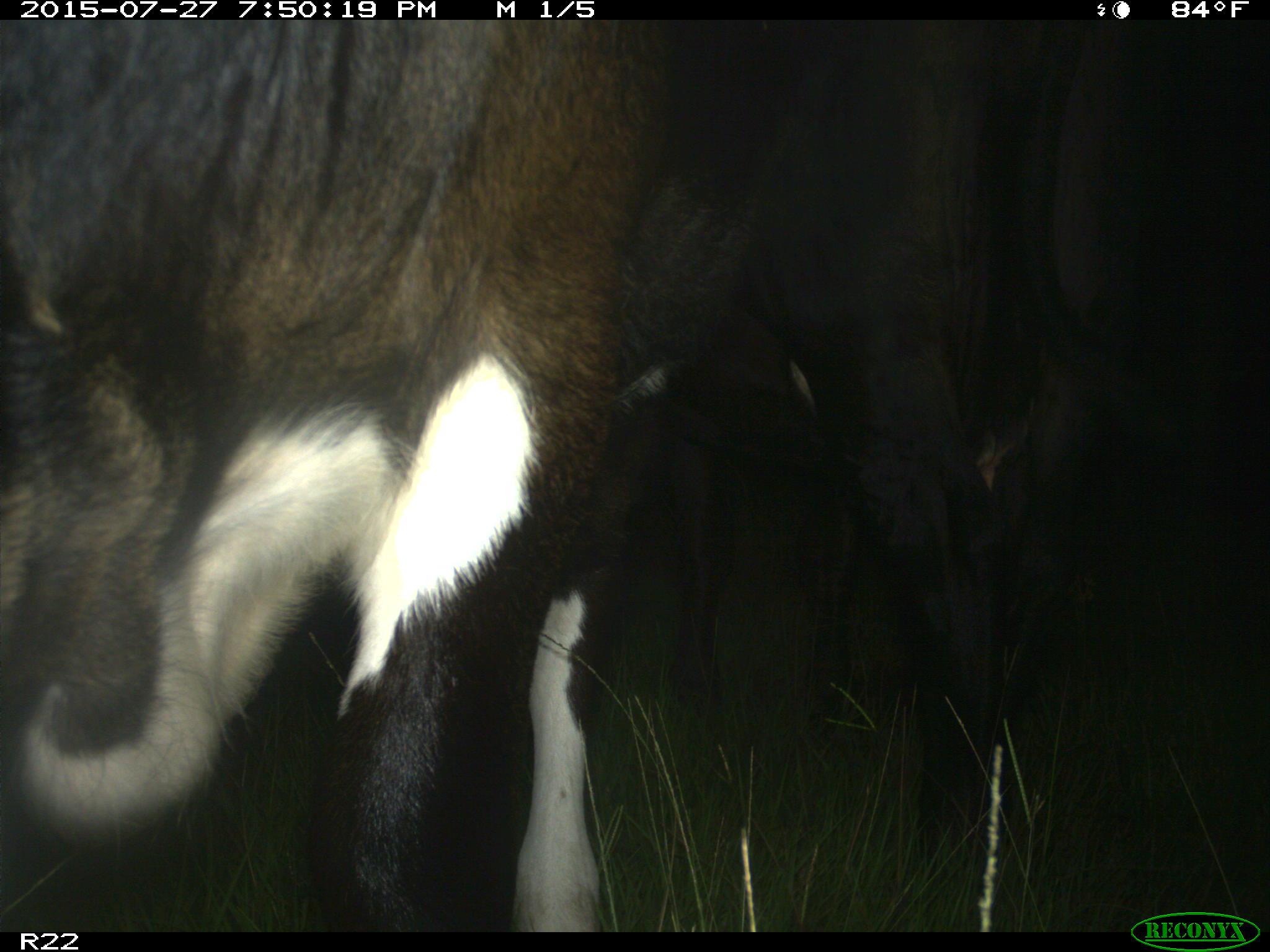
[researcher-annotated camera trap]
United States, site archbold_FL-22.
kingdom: Animalia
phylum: Chordata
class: Mammalia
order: Artiodactyla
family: Bovidae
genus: Bos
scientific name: Bos taurus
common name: domestic cow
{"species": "Bos taurus (domestic cow)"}